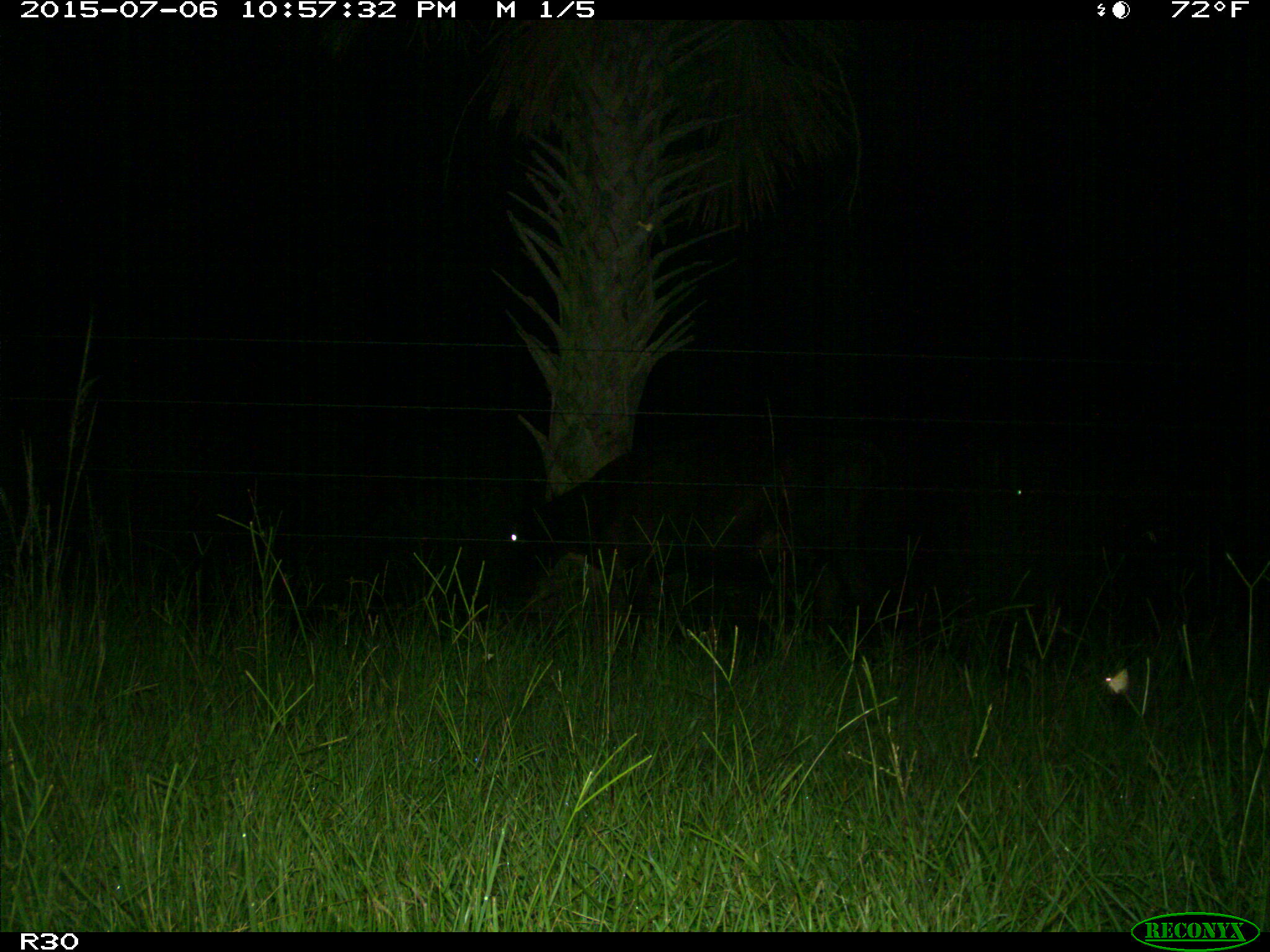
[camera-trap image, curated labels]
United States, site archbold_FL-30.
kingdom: Animalia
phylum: Chordata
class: Mammalia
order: Artiodactyla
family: Bovidae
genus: Bos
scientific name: Bos taurus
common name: domestic cow